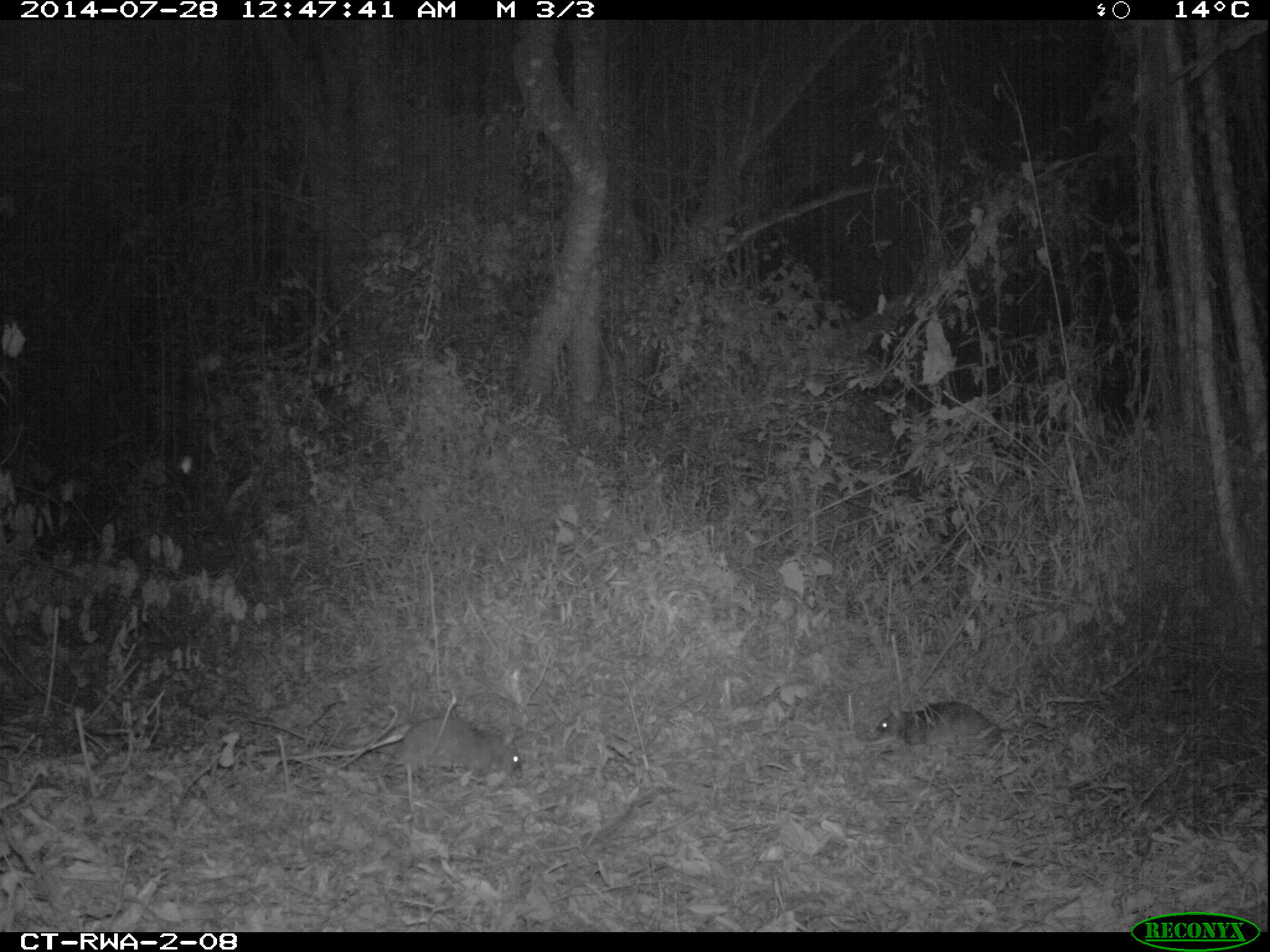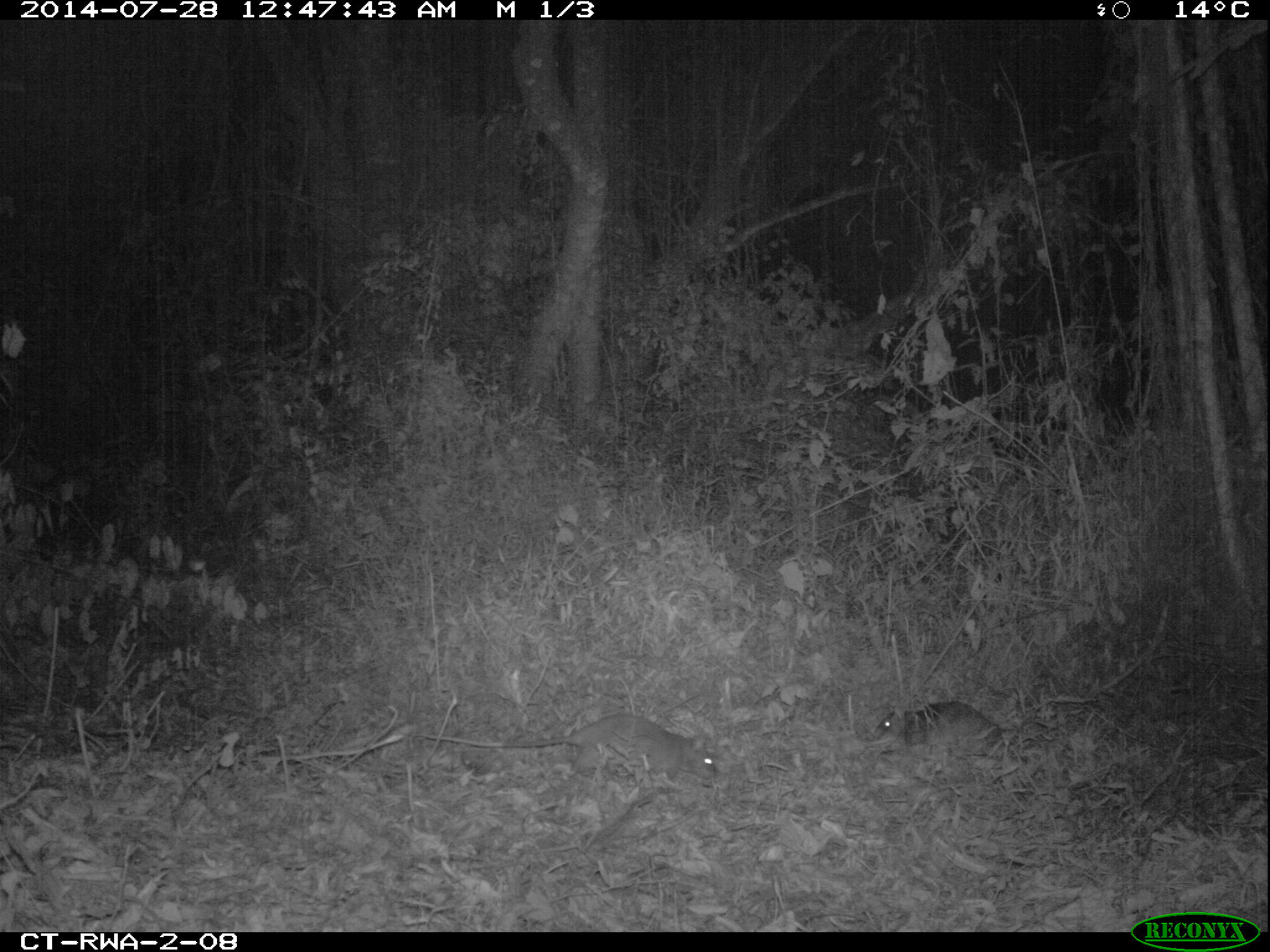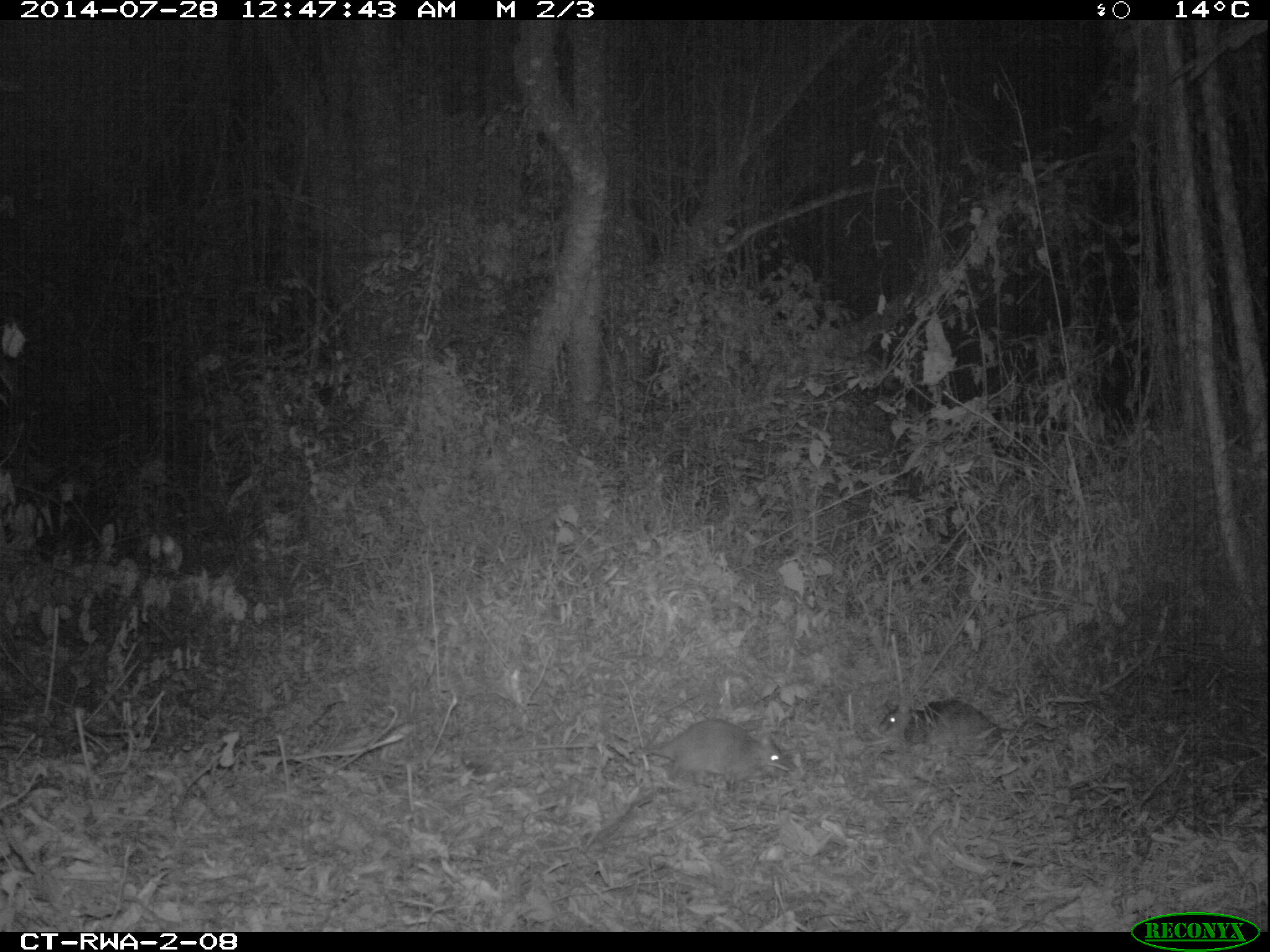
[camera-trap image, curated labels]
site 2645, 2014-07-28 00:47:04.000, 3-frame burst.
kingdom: Animalia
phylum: Chordata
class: Mammalia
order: Rodentia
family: Nesomyidae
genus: Cricetomys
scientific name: Cricetomys gambianus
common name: african giant pouched rat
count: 2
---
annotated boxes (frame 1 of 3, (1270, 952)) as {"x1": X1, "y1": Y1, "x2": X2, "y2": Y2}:
cricetomys gambianus: {"x1": 236, "y1": 710, "x2": 523, "y2": 779}; {"x1": 867, "y1": 697, "x2": 1014, "y2": 748}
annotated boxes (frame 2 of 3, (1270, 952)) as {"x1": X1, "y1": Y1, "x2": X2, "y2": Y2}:
cricetomys gambianus: {"x1": 398, "y1": 710, "x2": 718, "y2": 787}; {"x1": 870, "y1": 697, "x2": 1037, "y2": 760}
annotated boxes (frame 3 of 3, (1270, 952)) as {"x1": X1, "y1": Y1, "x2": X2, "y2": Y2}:
cricetomys gambianus: {"x1": 525, "y1": 718, "x2": 789, "y2": 785}; {"x1": 876, "y1": 699, "x2": 1066, "y2": 755}